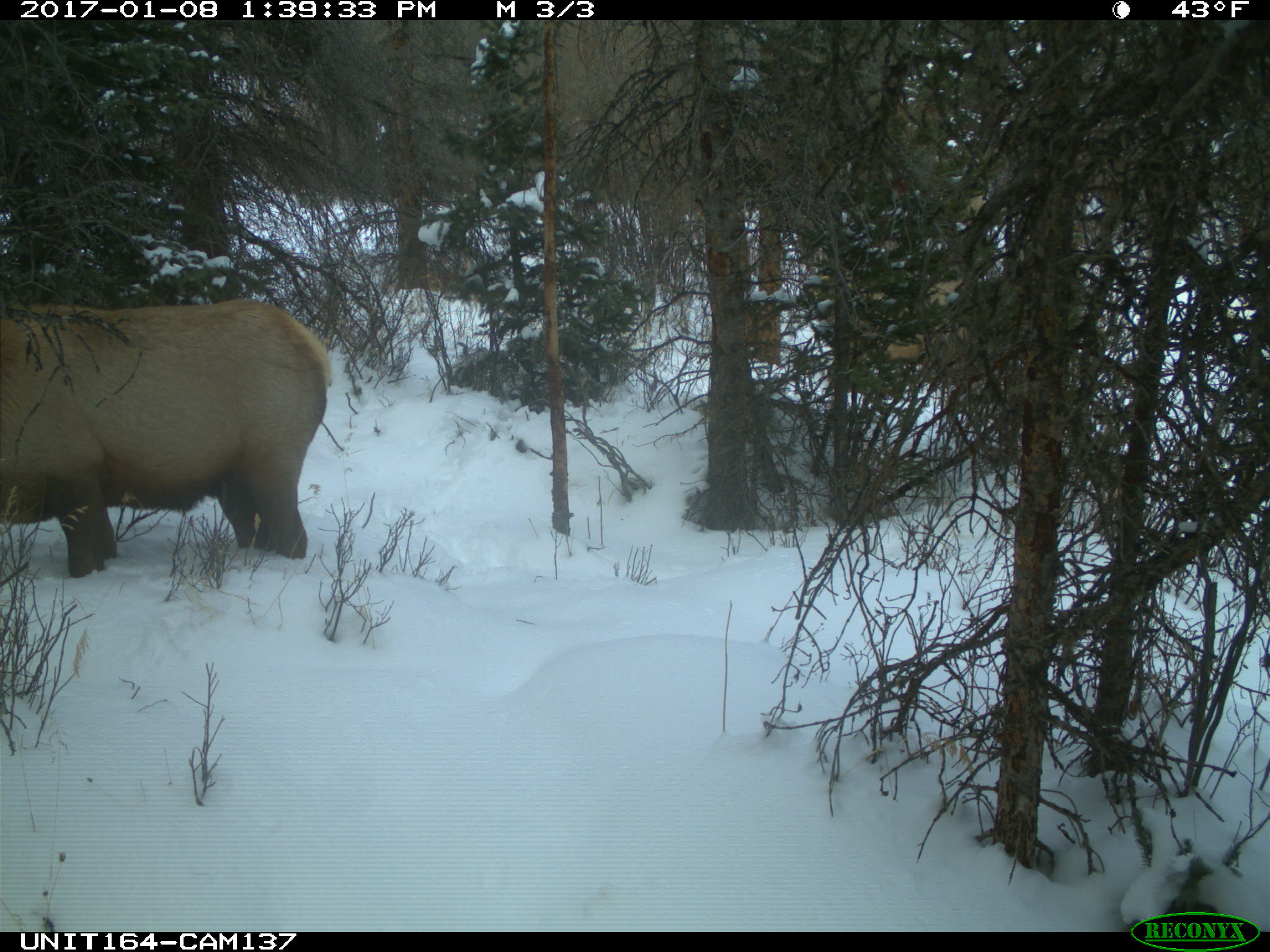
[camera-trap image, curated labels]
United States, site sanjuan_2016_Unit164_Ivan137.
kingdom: Animalia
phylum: Chordata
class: Mammalia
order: Artiodactyla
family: Cervidae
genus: Cervus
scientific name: Cervus elaphus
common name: red deer